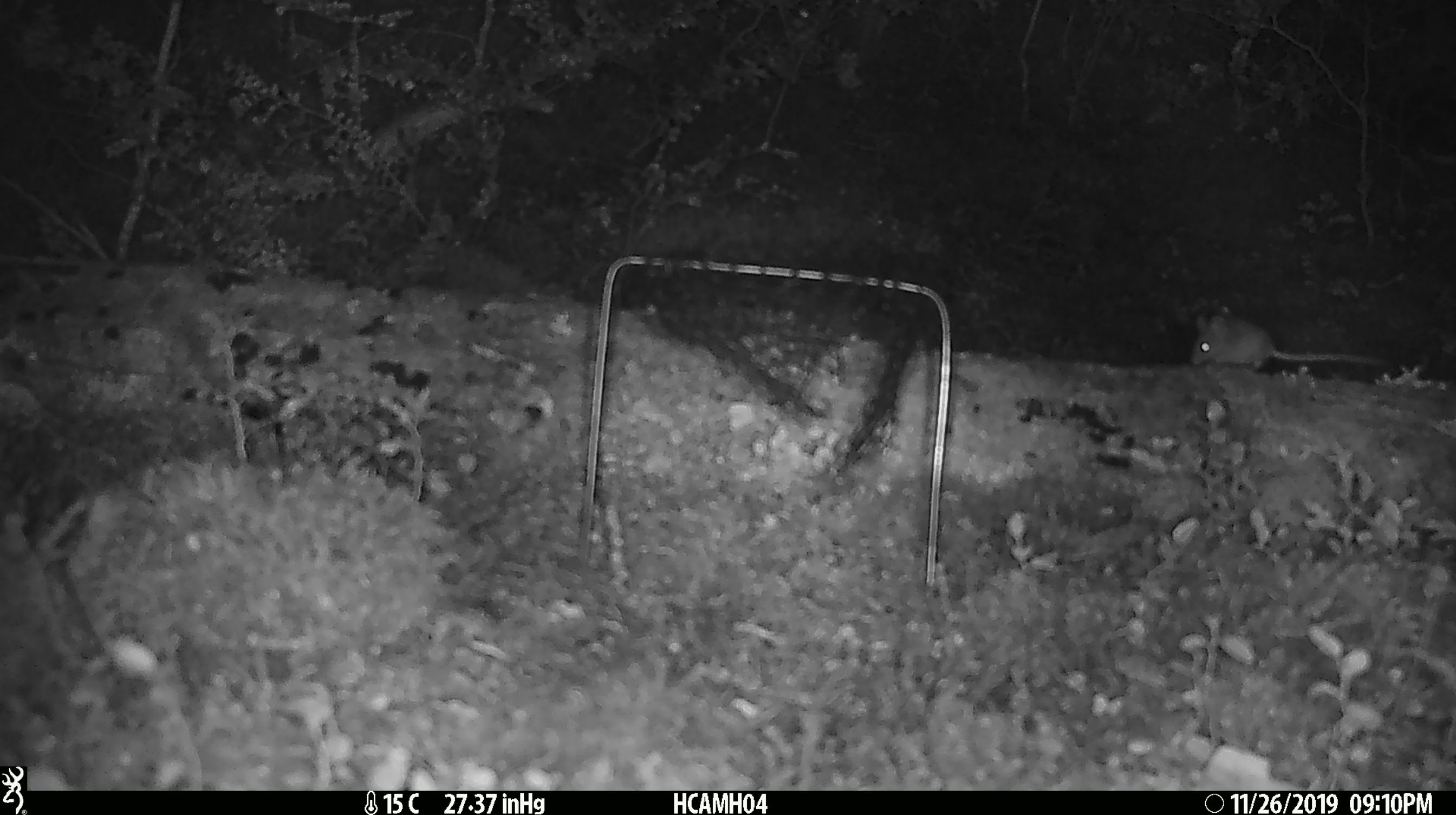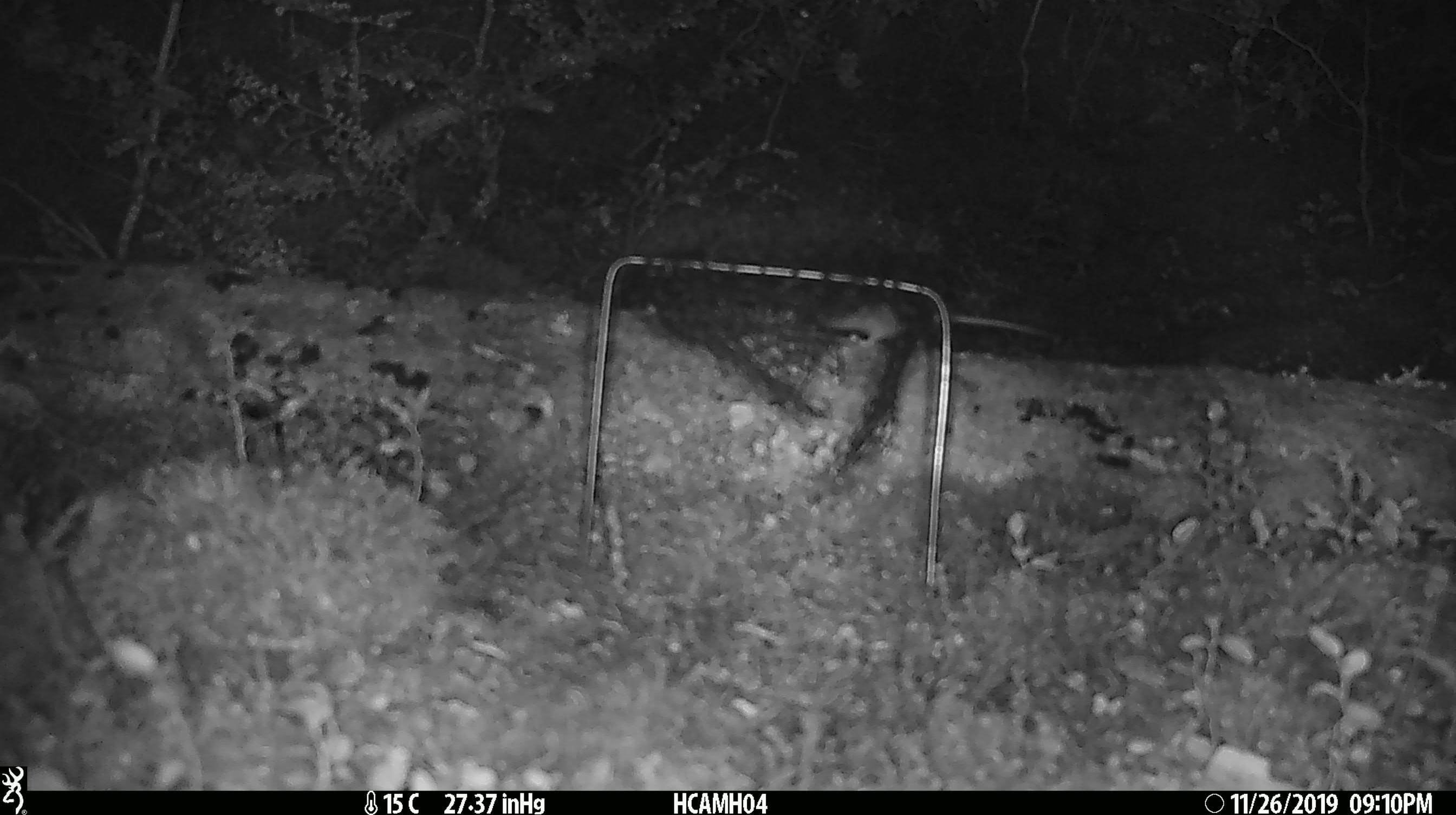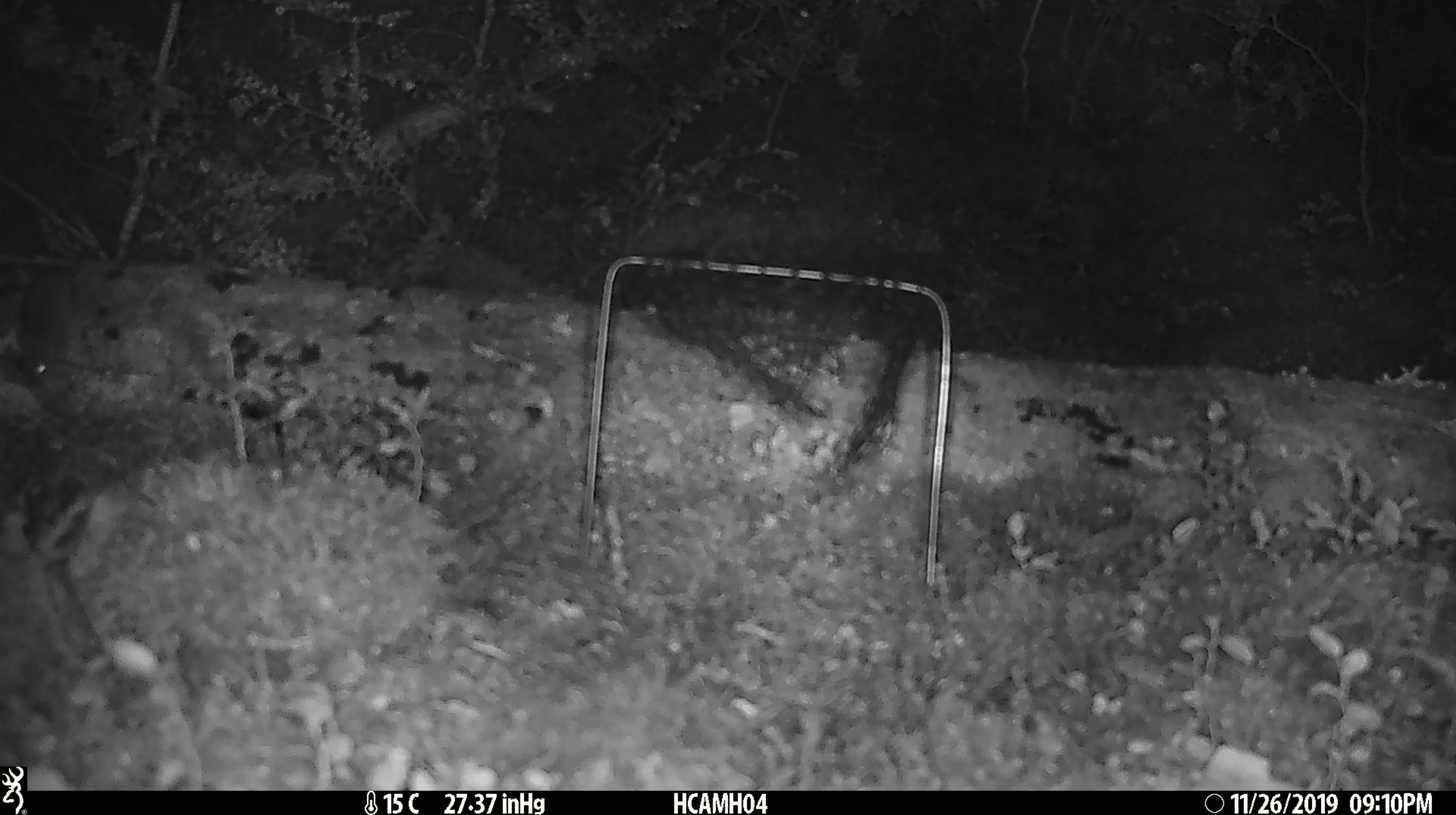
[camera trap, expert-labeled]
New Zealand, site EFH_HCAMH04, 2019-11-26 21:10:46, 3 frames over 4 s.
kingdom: Animalia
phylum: Chordata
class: Mammalia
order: Rodentia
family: Muridae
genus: Mus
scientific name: Mus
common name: mouse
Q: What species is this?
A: Mouse (Mus).